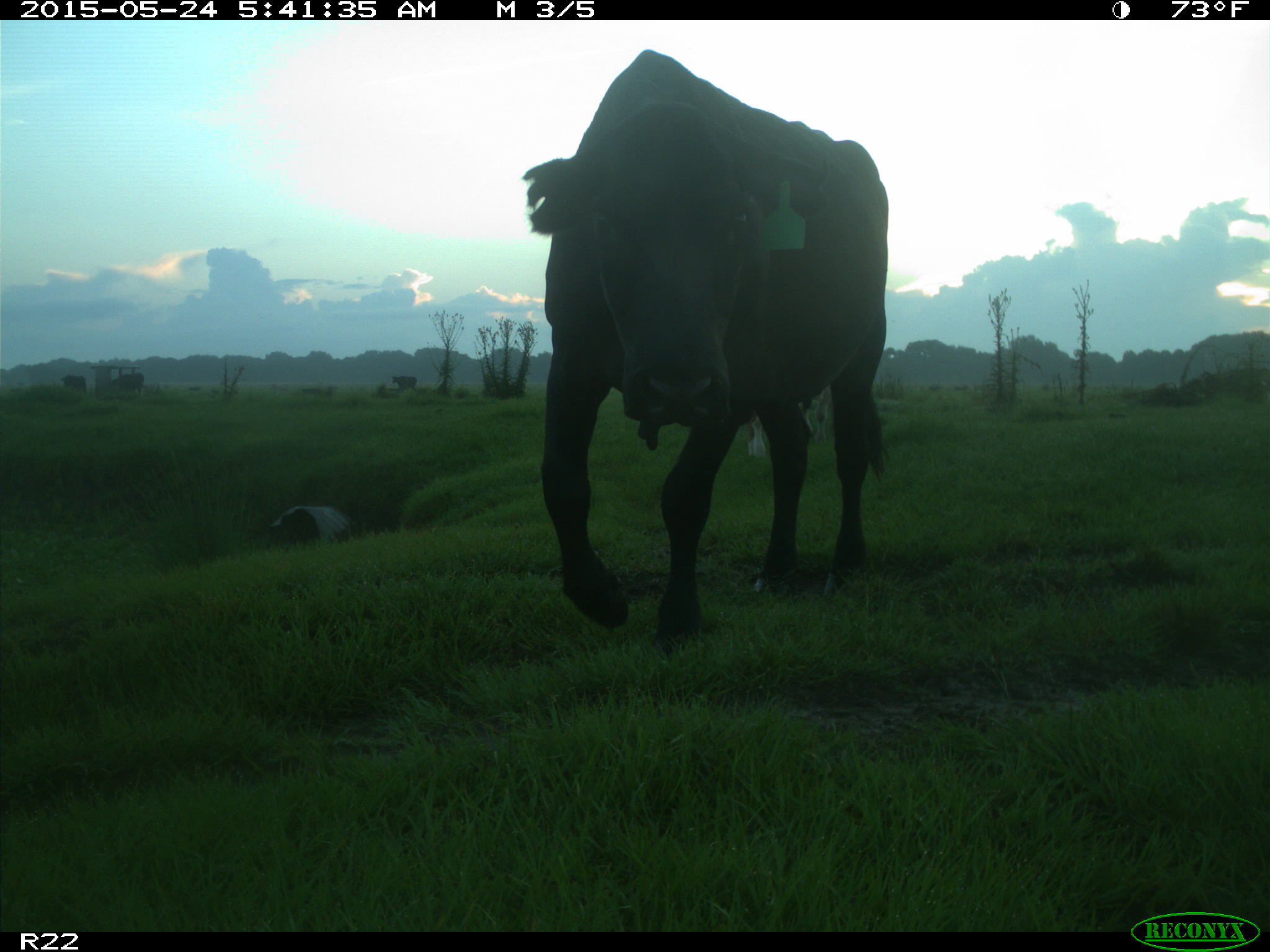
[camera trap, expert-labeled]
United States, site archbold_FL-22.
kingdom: Animalia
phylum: Chordata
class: Mammalia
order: Artiodactyla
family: Bovidae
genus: Bos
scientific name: Bos taurus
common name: domestic cow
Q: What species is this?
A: Bos taurus (domestic cow).